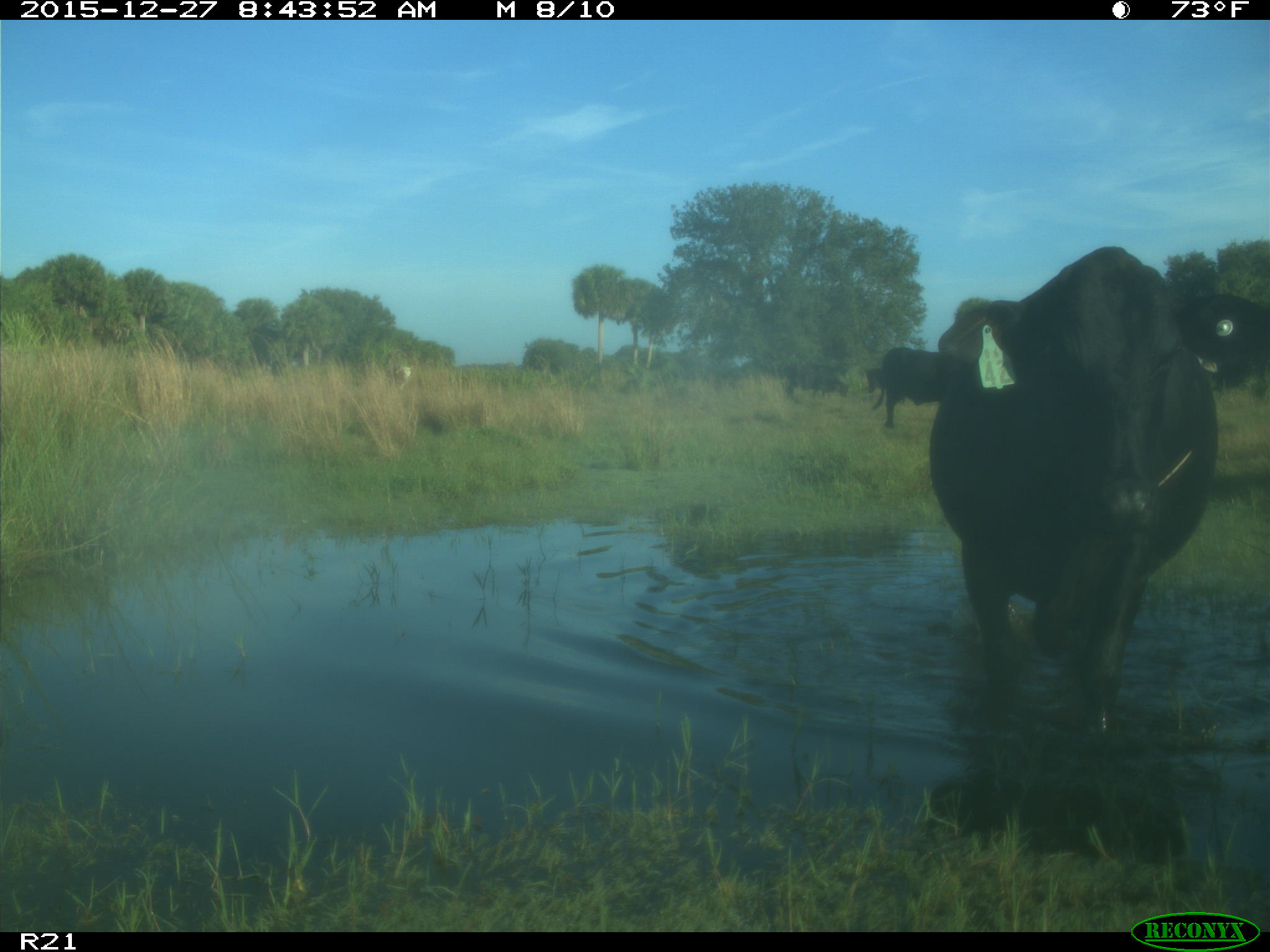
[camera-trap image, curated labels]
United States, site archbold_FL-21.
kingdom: Animalia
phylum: Chordata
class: Mammalia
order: Artiodactyla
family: Bovidae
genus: Bos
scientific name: Bos taurus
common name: domestic cow